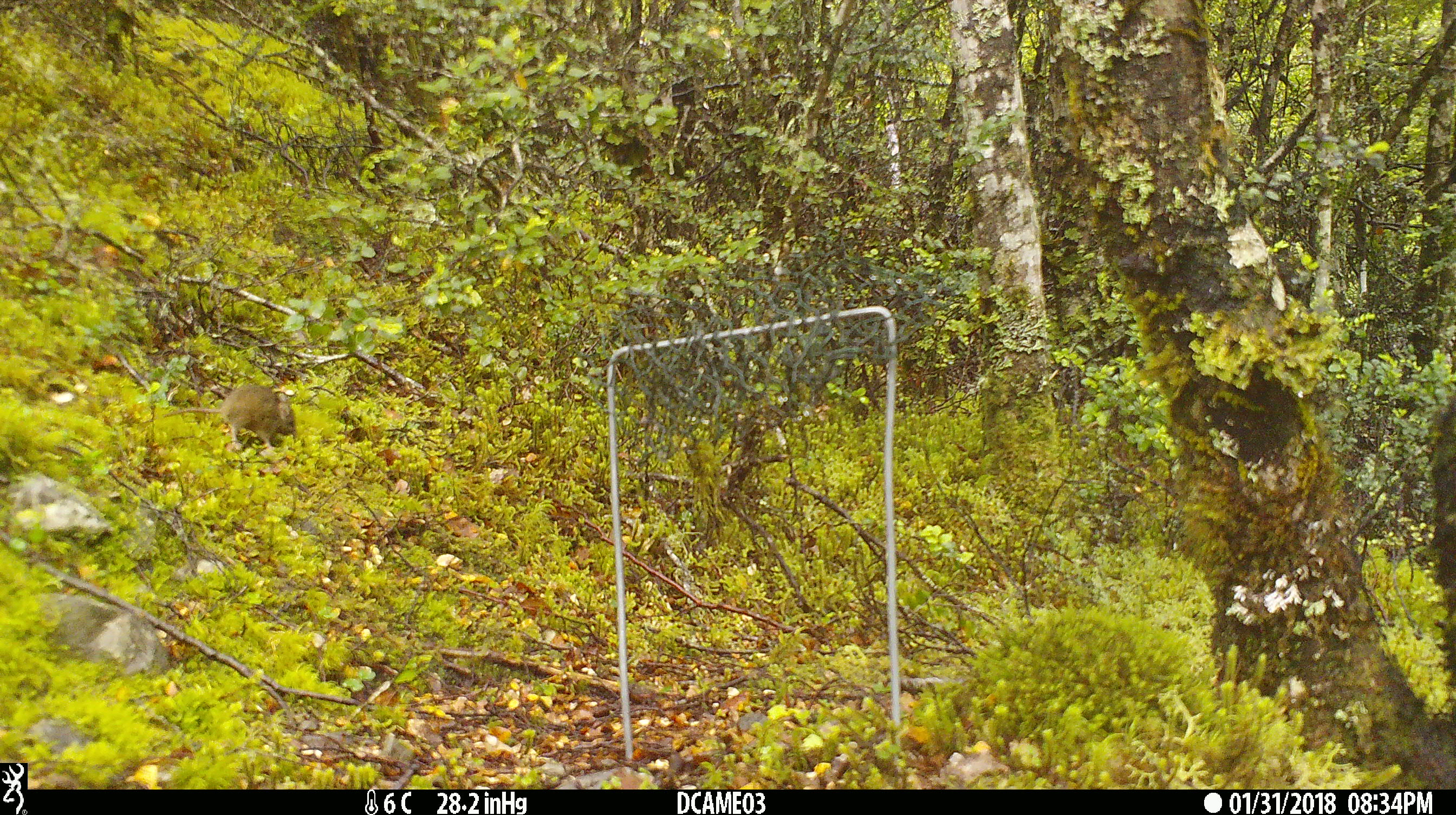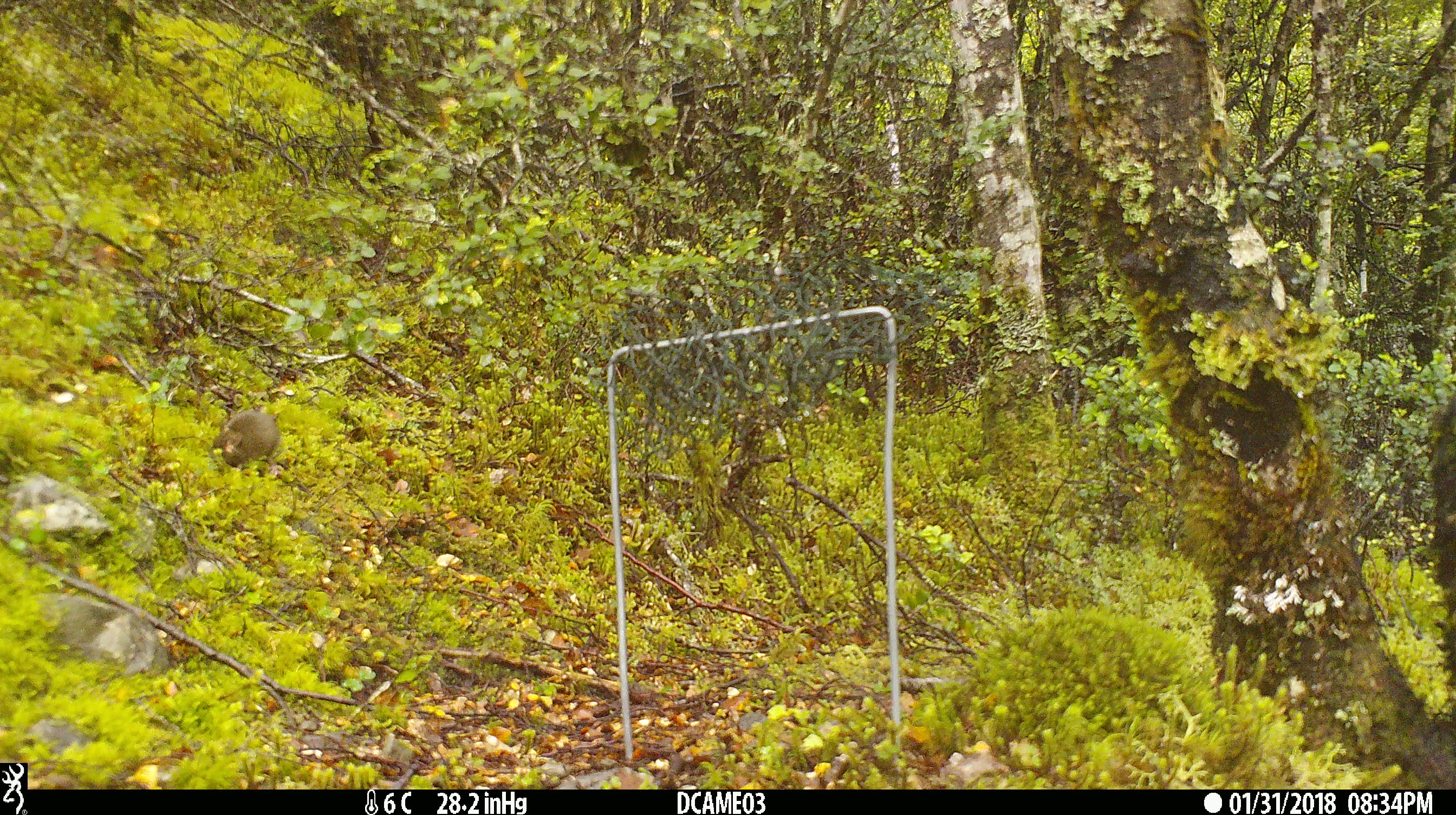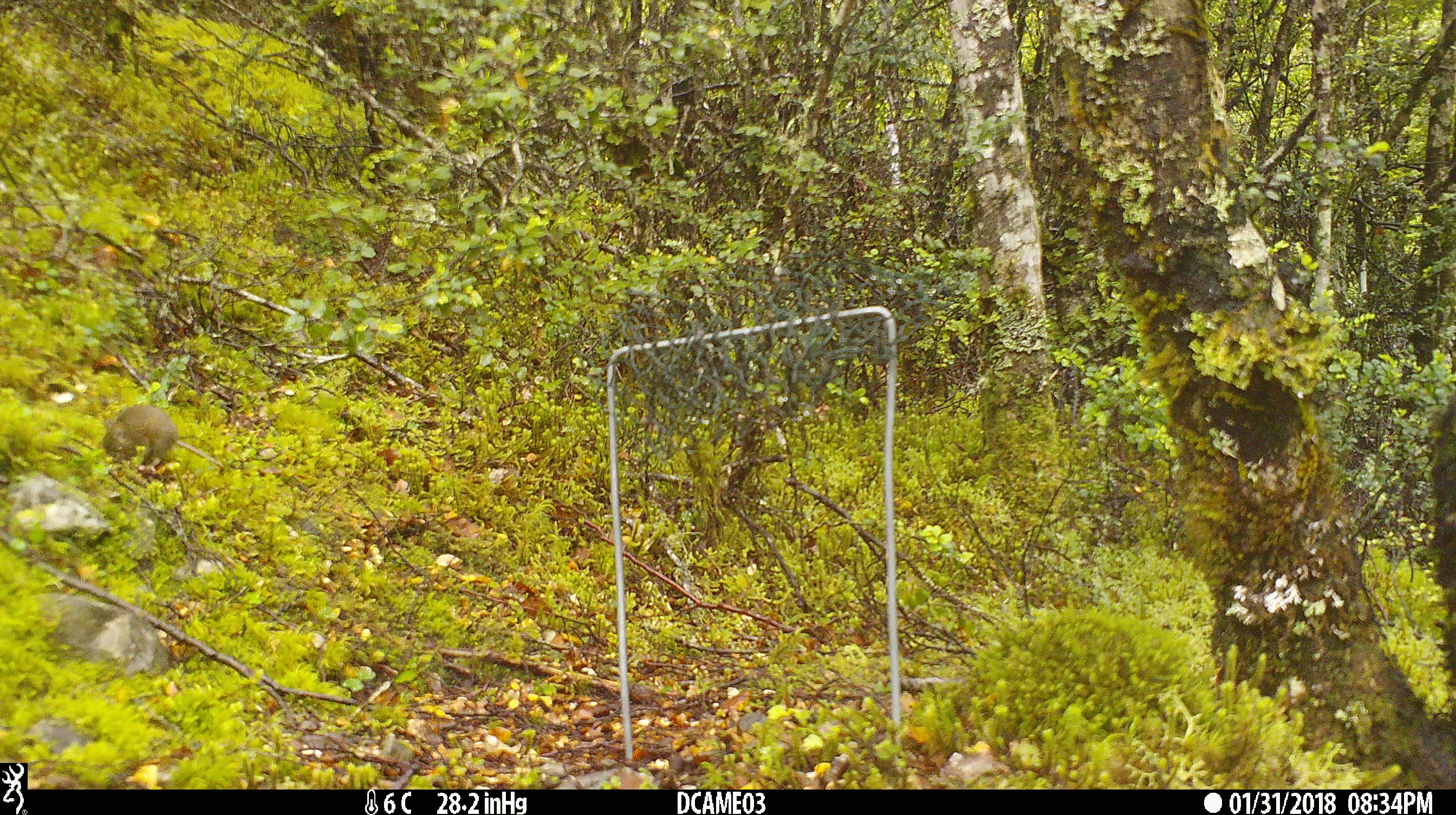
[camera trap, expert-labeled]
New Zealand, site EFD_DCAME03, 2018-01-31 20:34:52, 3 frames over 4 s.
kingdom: Animalia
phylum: Chordata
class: Mammalia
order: Rodentia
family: Muridae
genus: Mus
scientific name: Mus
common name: mouse